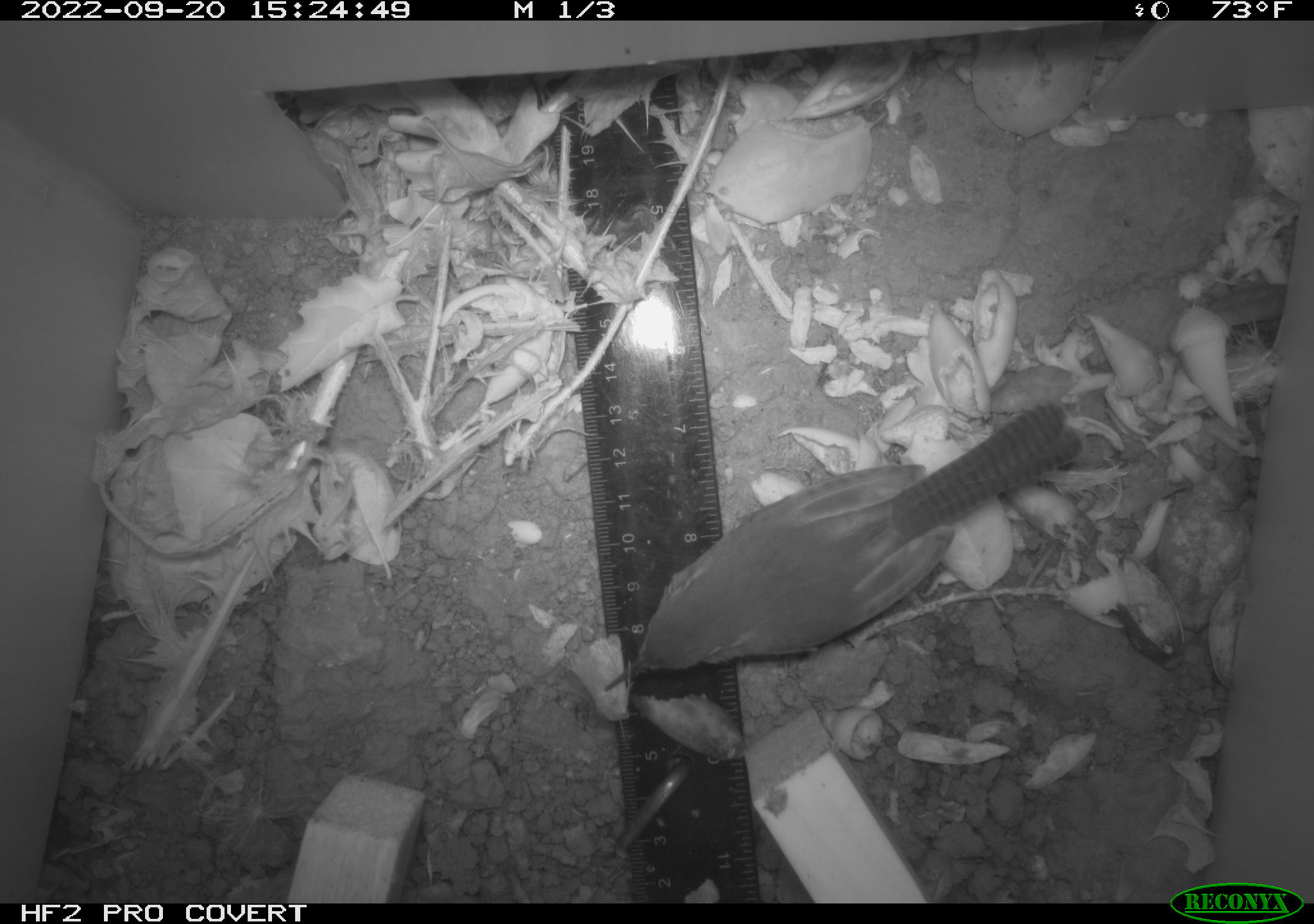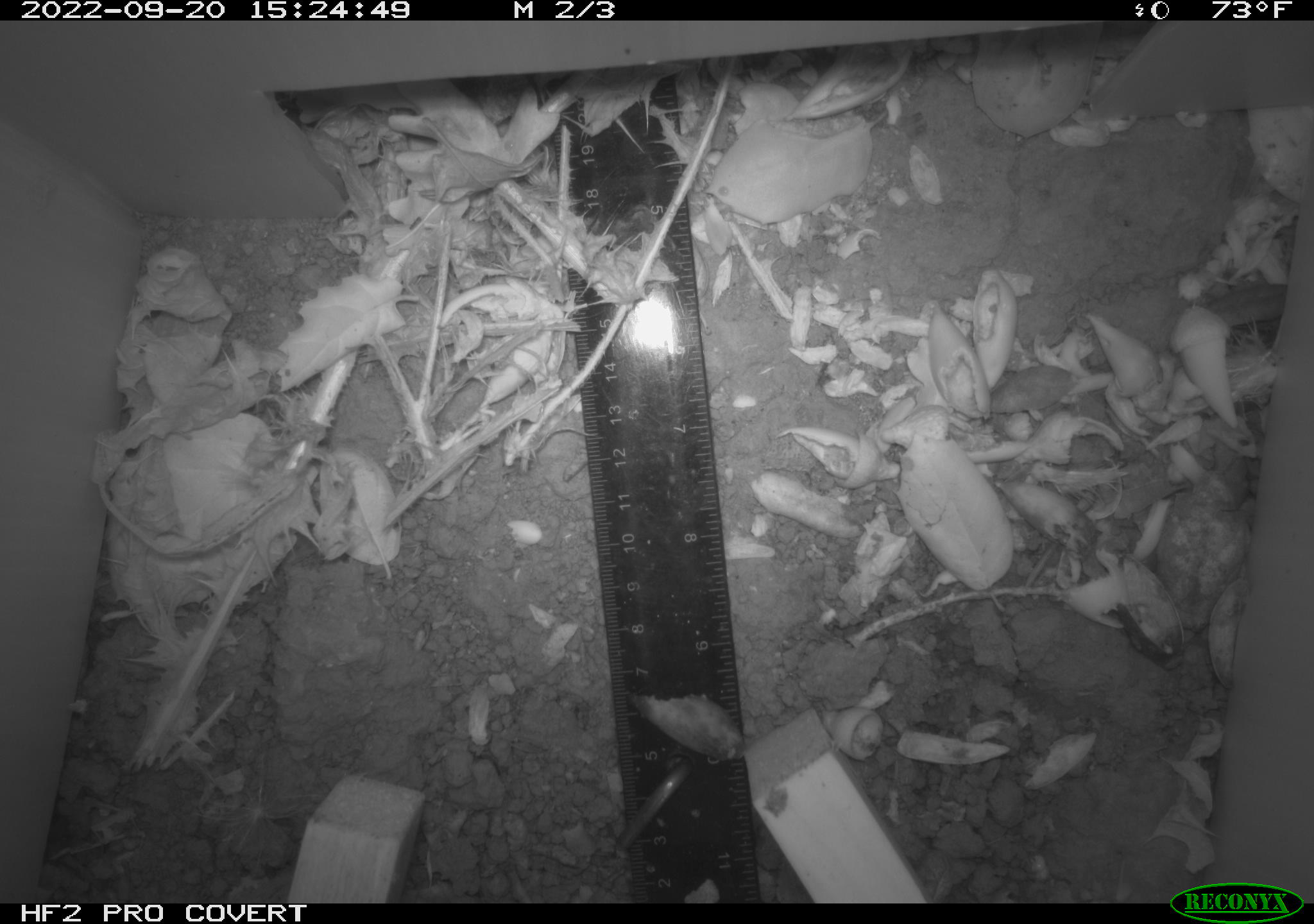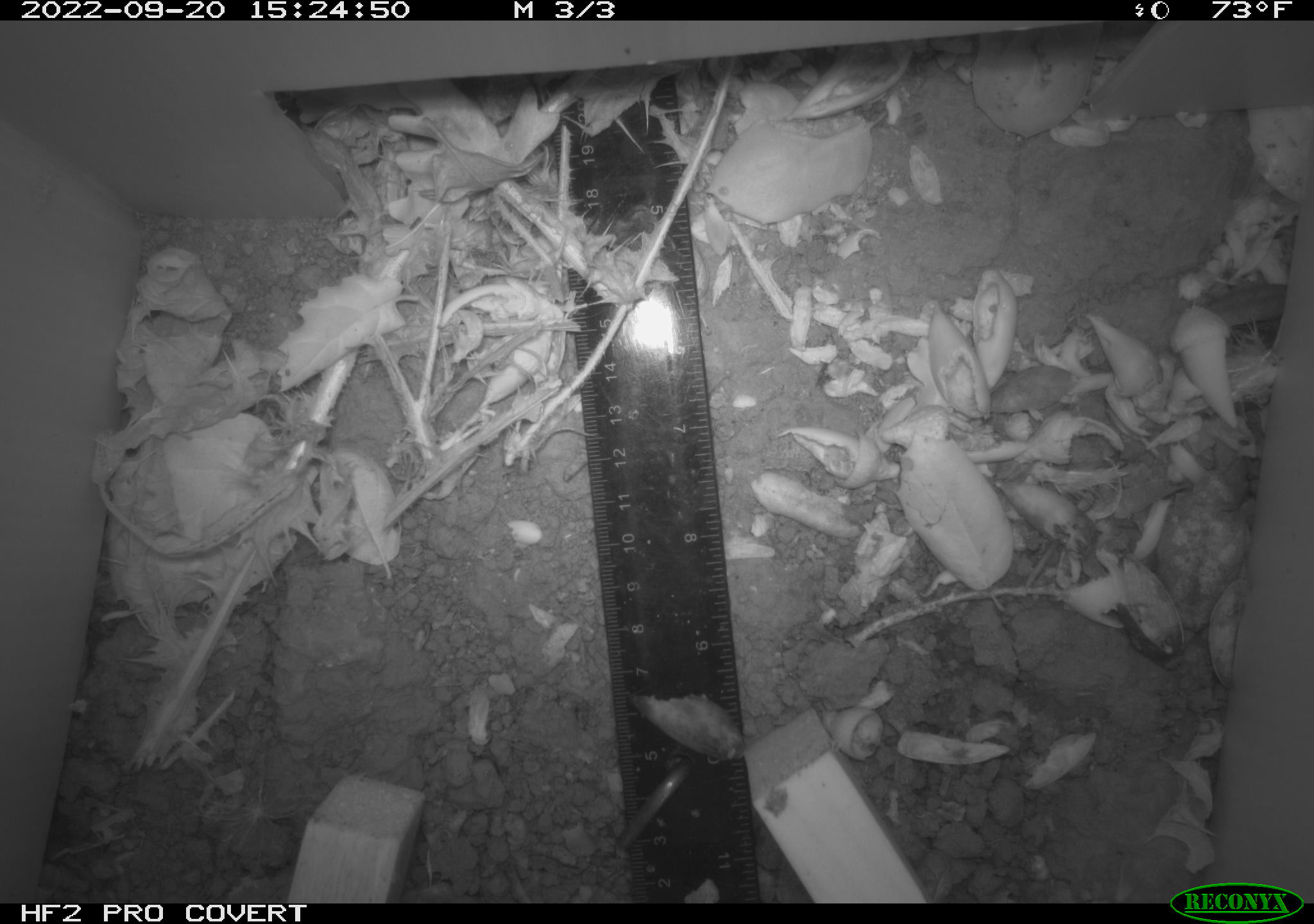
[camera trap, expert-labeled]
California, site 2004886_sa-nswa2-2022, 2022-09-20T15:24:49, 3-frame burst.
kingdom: Animalia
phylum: Chordata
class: Aves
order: Passeriformes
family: Troglodytidae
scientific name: Troglodytidae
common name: wren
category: troglodytidae family